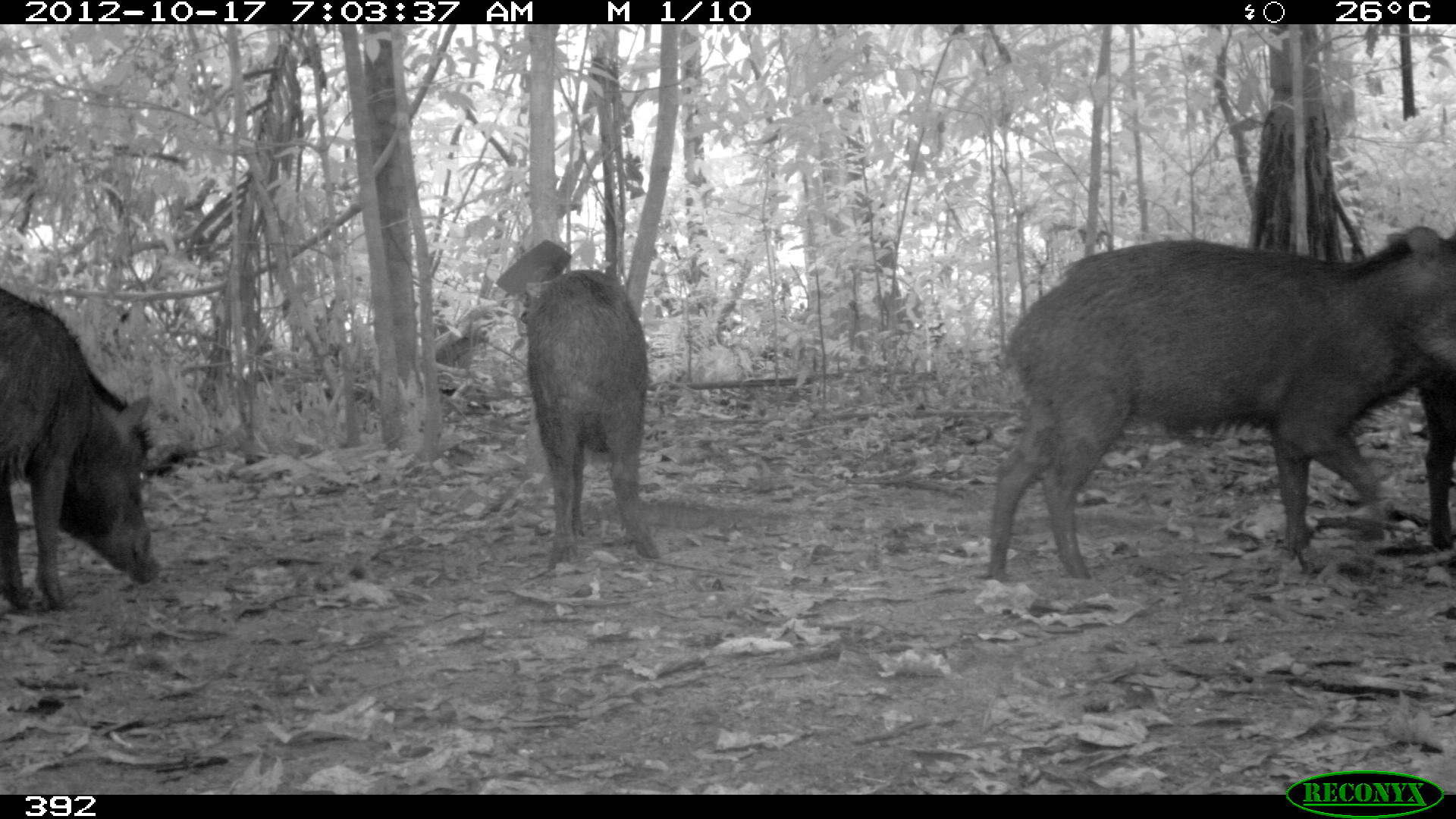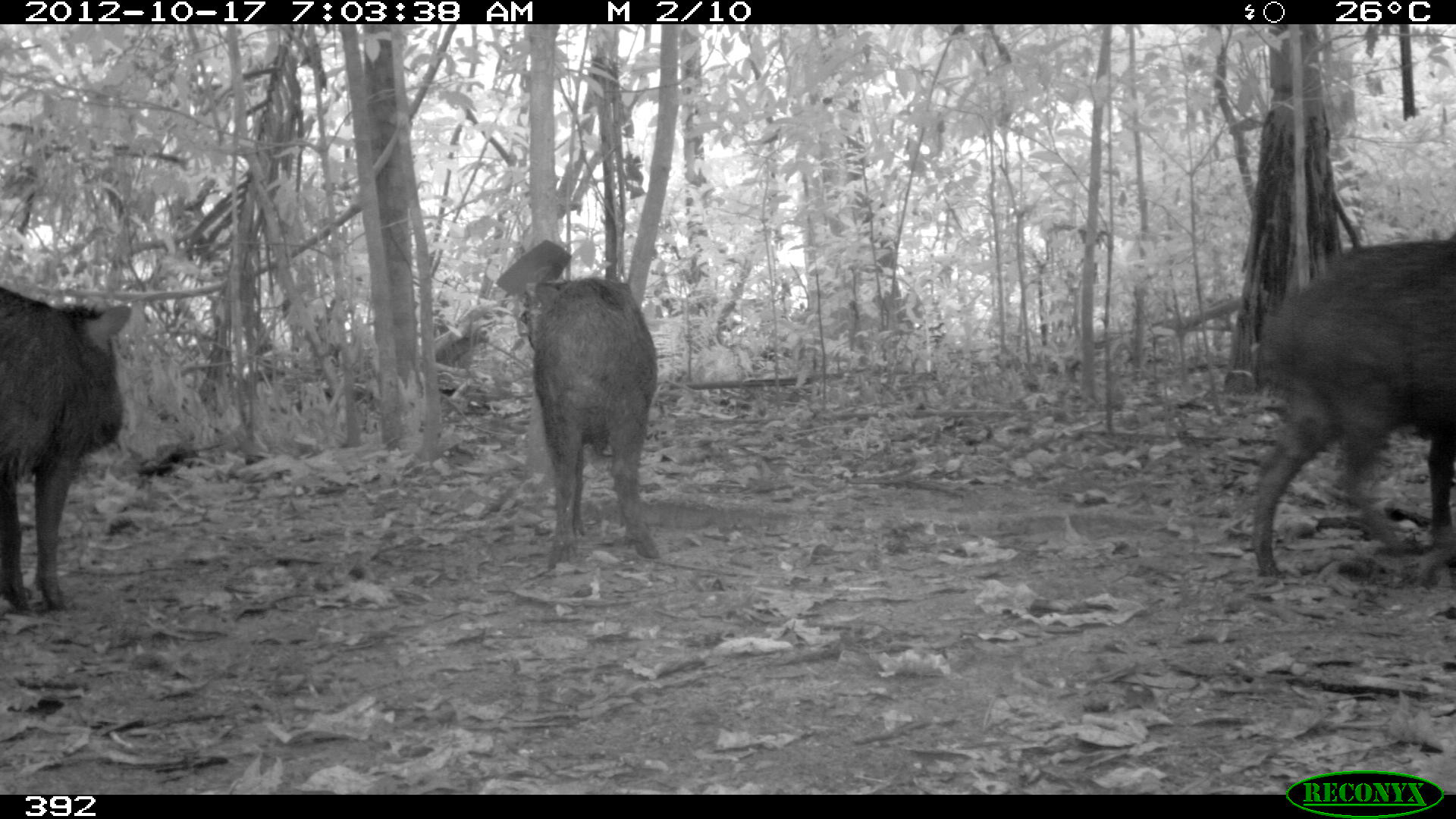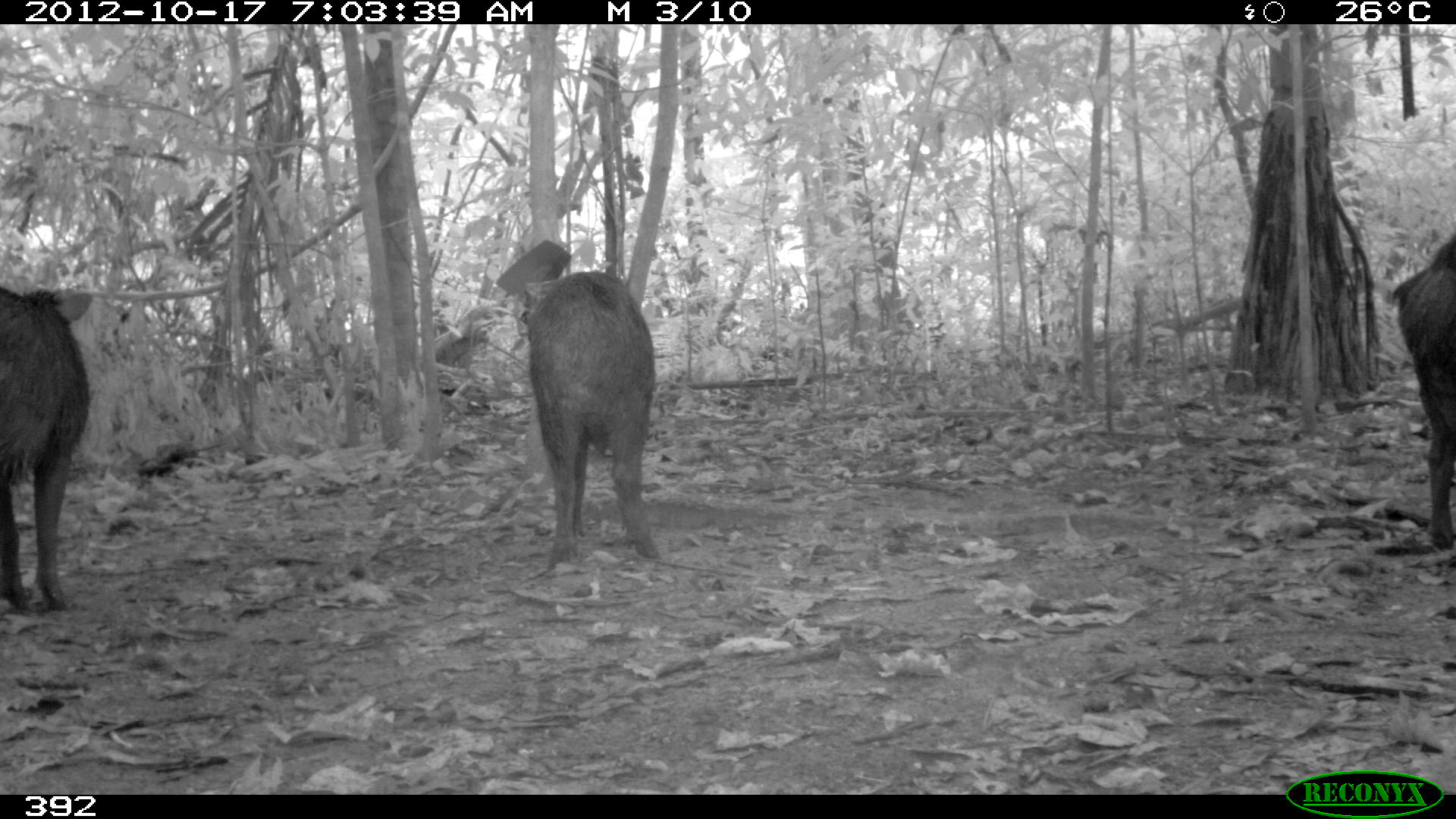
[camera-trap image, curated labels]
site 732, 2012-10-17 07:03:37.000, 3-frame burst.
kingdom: Animalia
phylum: Chordata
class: Mammalia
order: Artiodactyla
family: Tayassuidae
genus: Tayassu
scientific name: Tayassu pecari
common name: white-lipped peccary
Tayassu pecari (white-lipped peccary).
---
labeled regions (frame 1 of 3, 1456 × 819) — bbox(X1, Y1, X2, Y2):
tayassu pecari: bbox(985, 236, 1456, 579); bbox(0, 285, 160, 613); bbox(523, 268, 665, 574); bbox(1385, 226, 1456, 551)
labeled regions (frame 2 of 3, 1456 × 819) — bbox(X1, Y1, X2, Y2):
tayassu pecari: bbox(1244, 234, 1456, 589); bbox(0, 280, 135, 615); bbox(518, 272, 659, 569)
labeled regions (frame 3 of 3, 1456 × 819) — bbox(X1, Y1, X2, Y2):
tayassu pecari: bbox(511, 266, 662, 572); bbox(0, 281, 93, 613); bbox(1387, 225, 1454, 553)